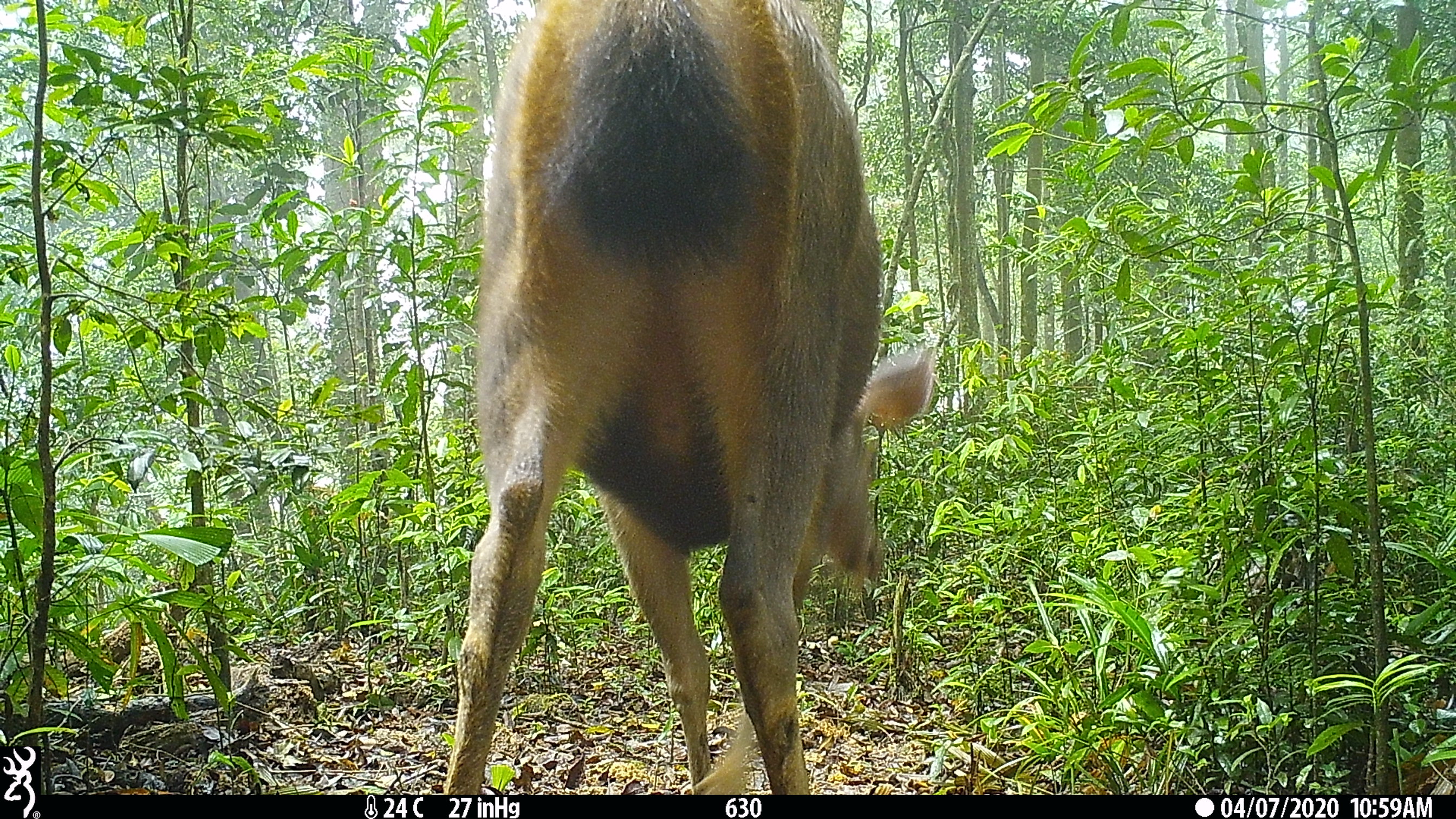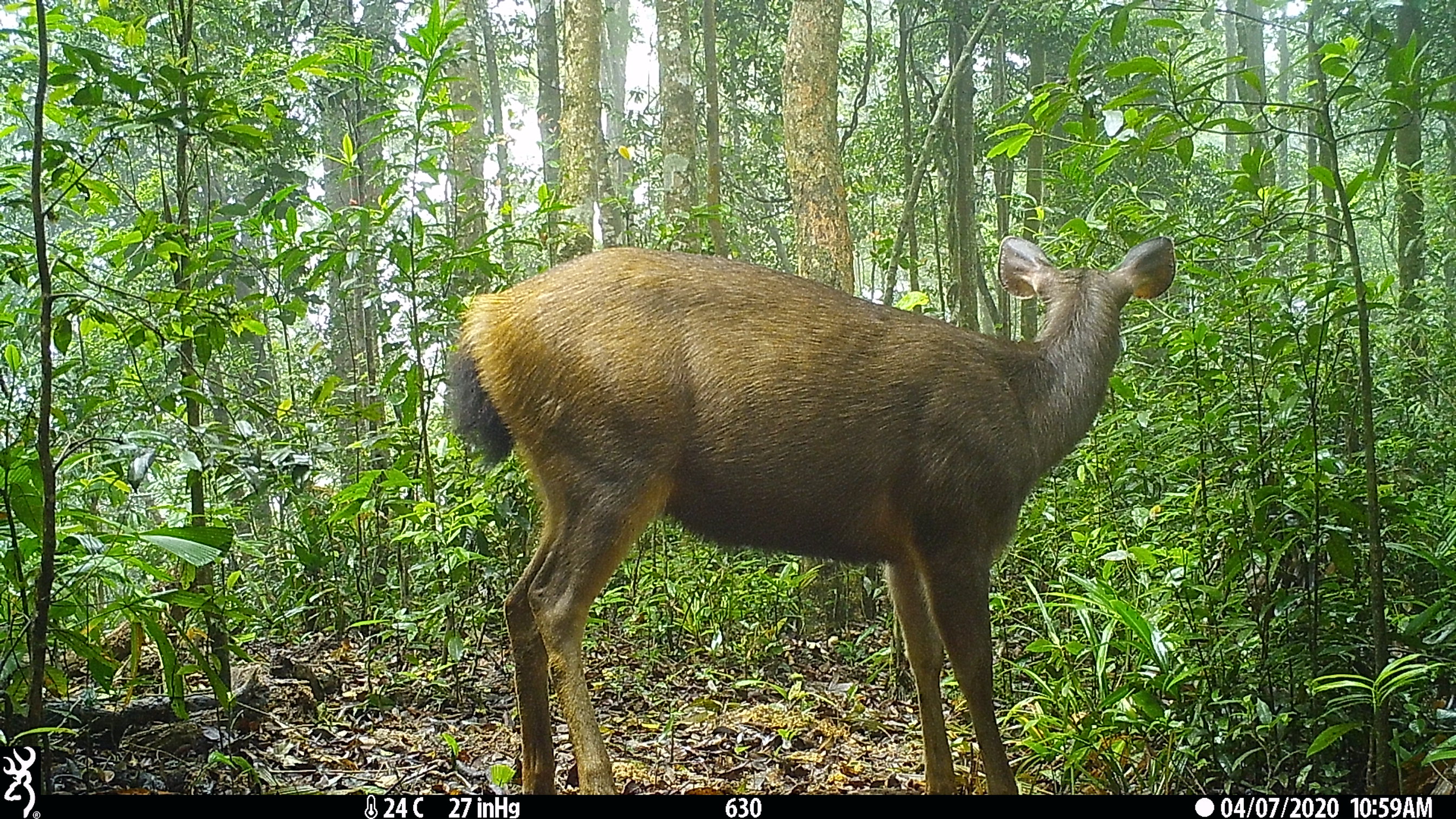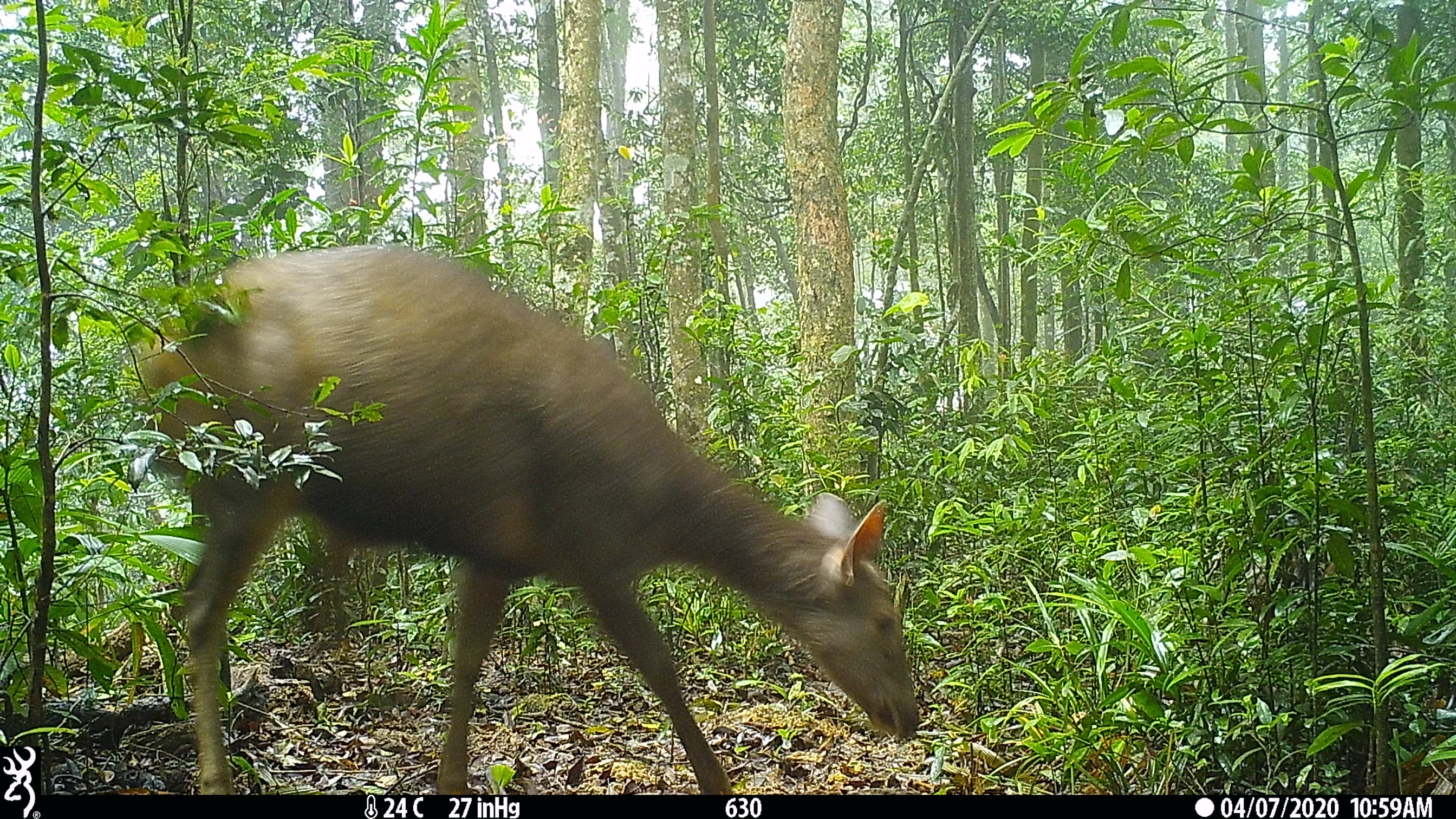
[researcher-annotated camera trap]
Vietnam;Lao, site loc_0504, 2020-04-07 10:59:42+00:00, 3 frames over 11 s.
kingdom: Animalia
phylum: Chordata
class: Mammalia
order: Artiodactyla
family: Cervidae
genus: Rusa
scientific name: Rusa unicolor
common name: sambar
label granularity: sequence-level